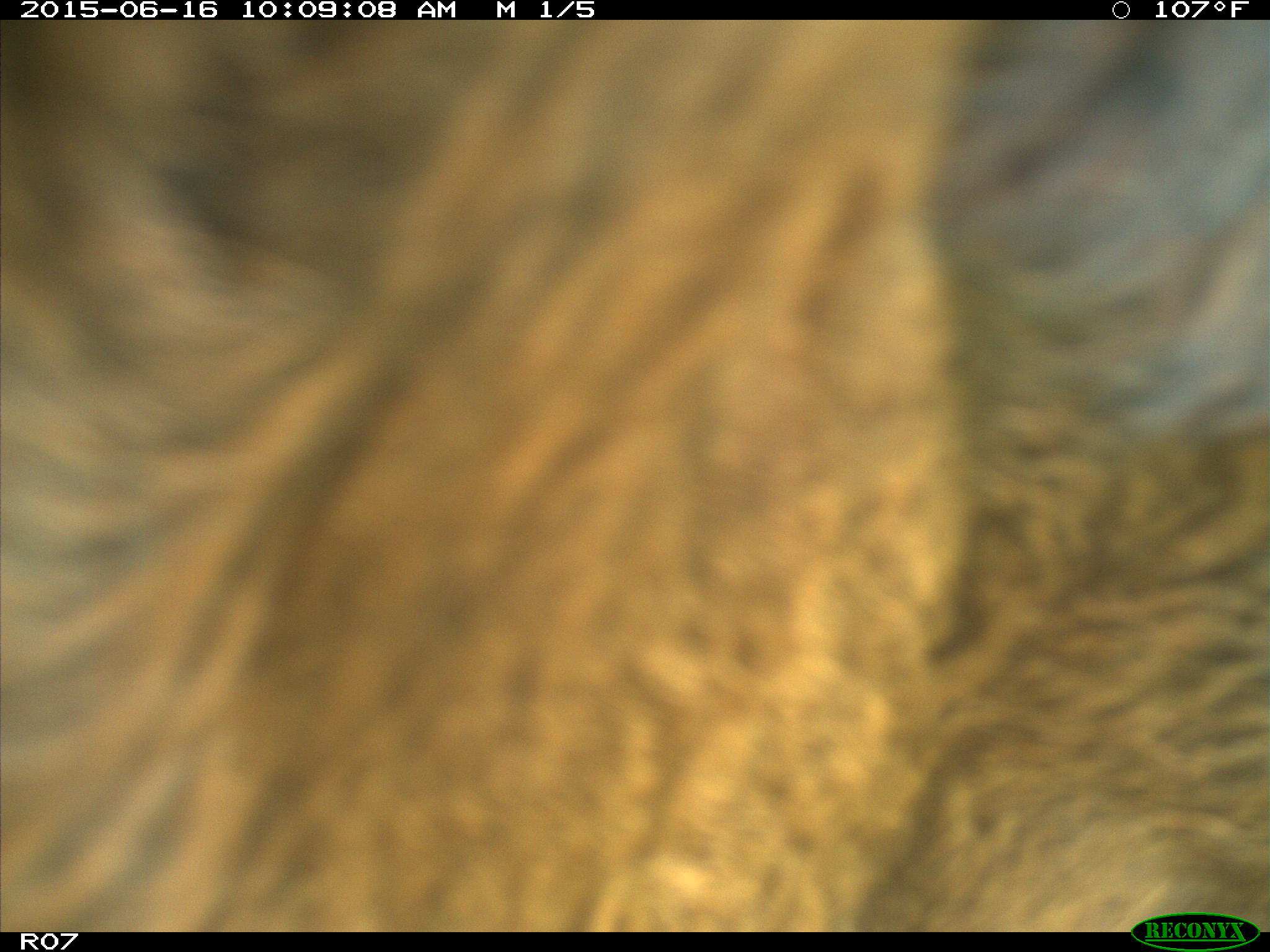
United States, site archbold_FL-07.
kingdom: Animalia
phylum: Chordata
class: Mammalia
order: Artiodactyla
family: Bovidae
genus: Bos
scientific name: Bos taurus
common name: domestic cow